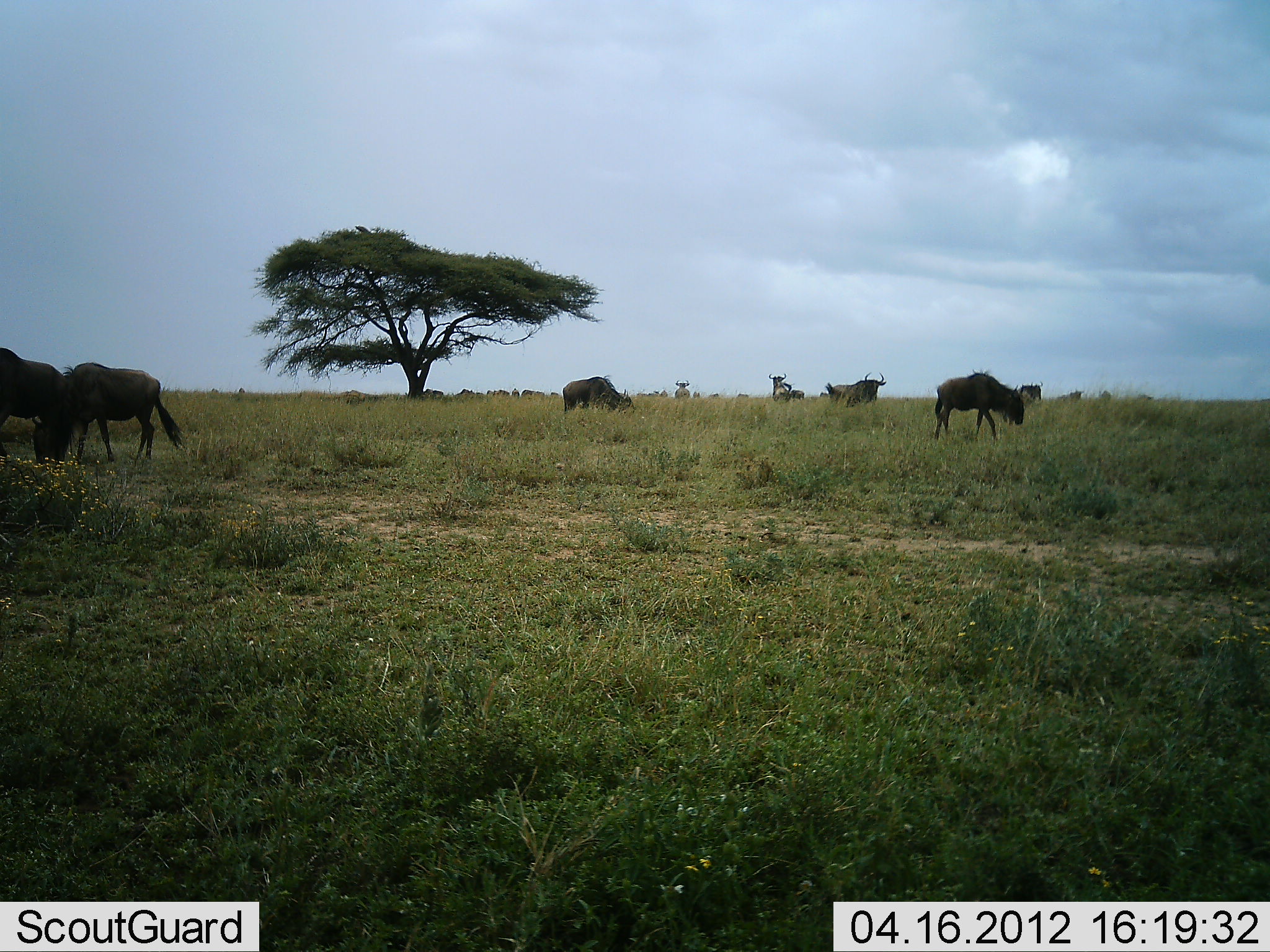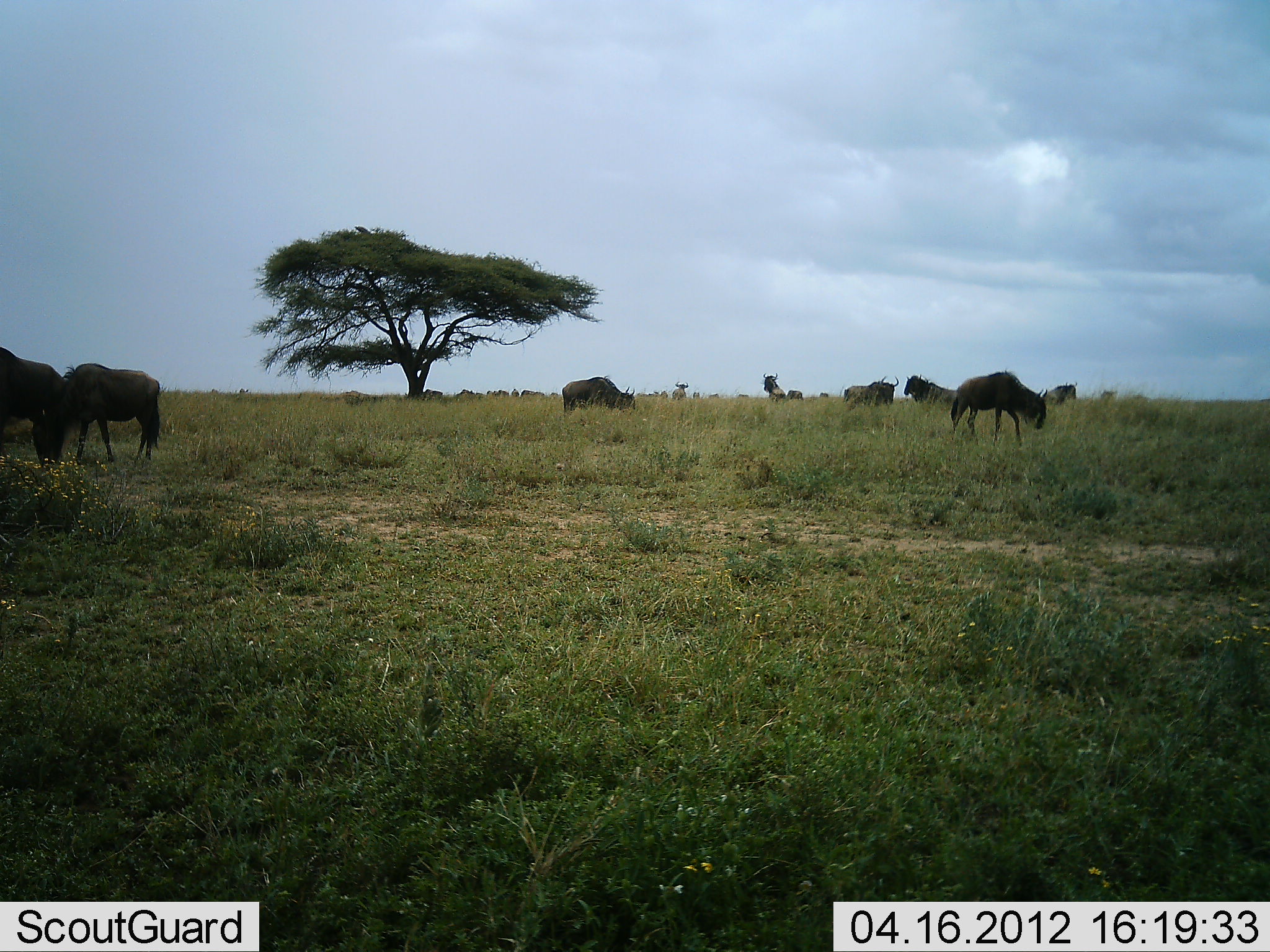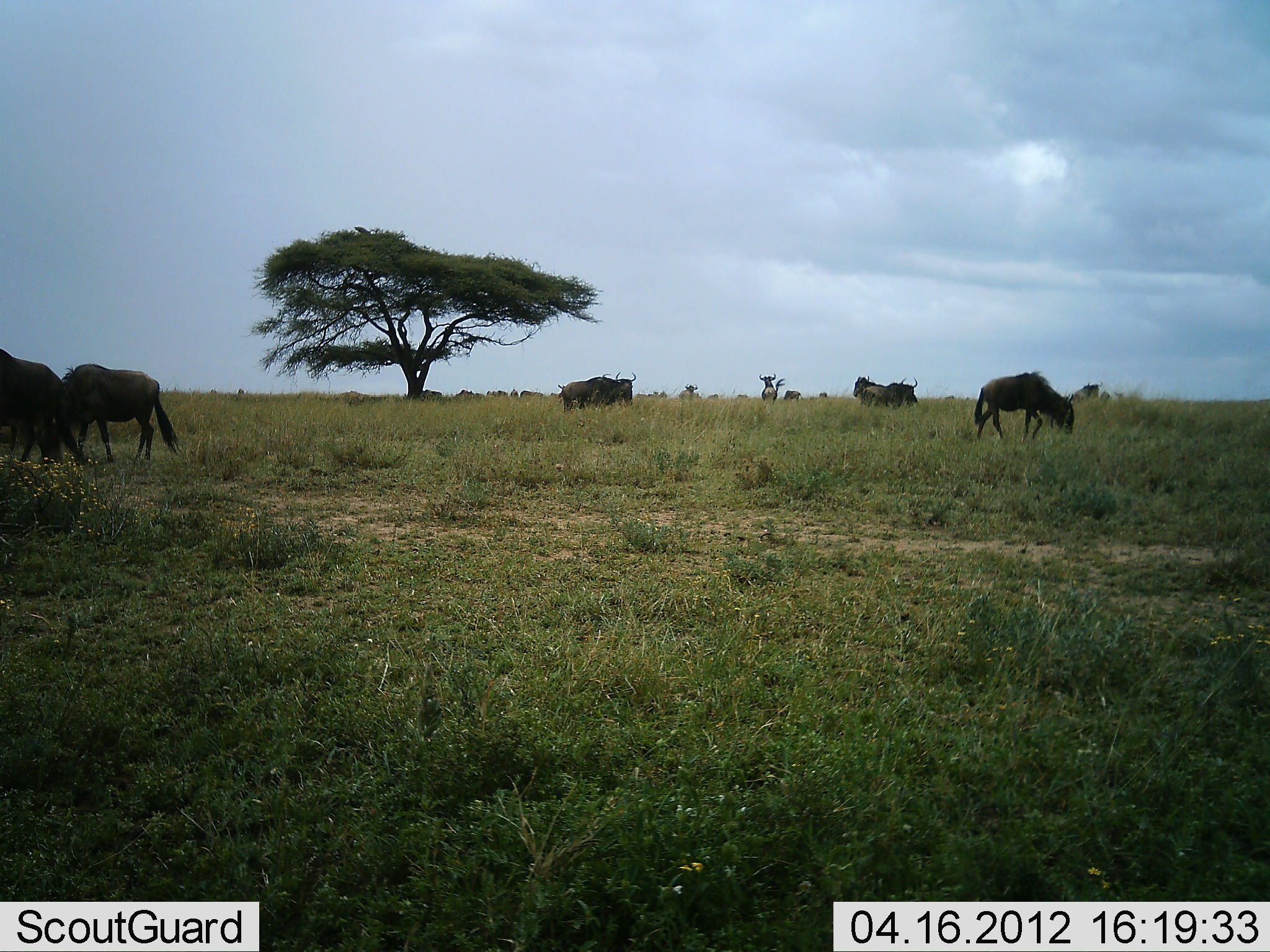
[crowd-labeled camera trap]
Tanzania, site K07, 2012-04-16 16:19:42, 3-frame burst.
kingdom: Animalia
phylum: Chordata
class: Mammalia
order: Artiodactyla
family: Bovidae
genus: Connochaetes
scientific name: Connochaetes taurinus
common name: blue wildebeest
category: wildebeest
Wildebeest (blue wildebeest) (Connochaetes taurinus), count 10. Behavior (volunteer vote fractions): standing 57%, resting 0%, moving 52%, interacting 4%. Young present (vote fraction): 4%. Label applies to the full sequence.